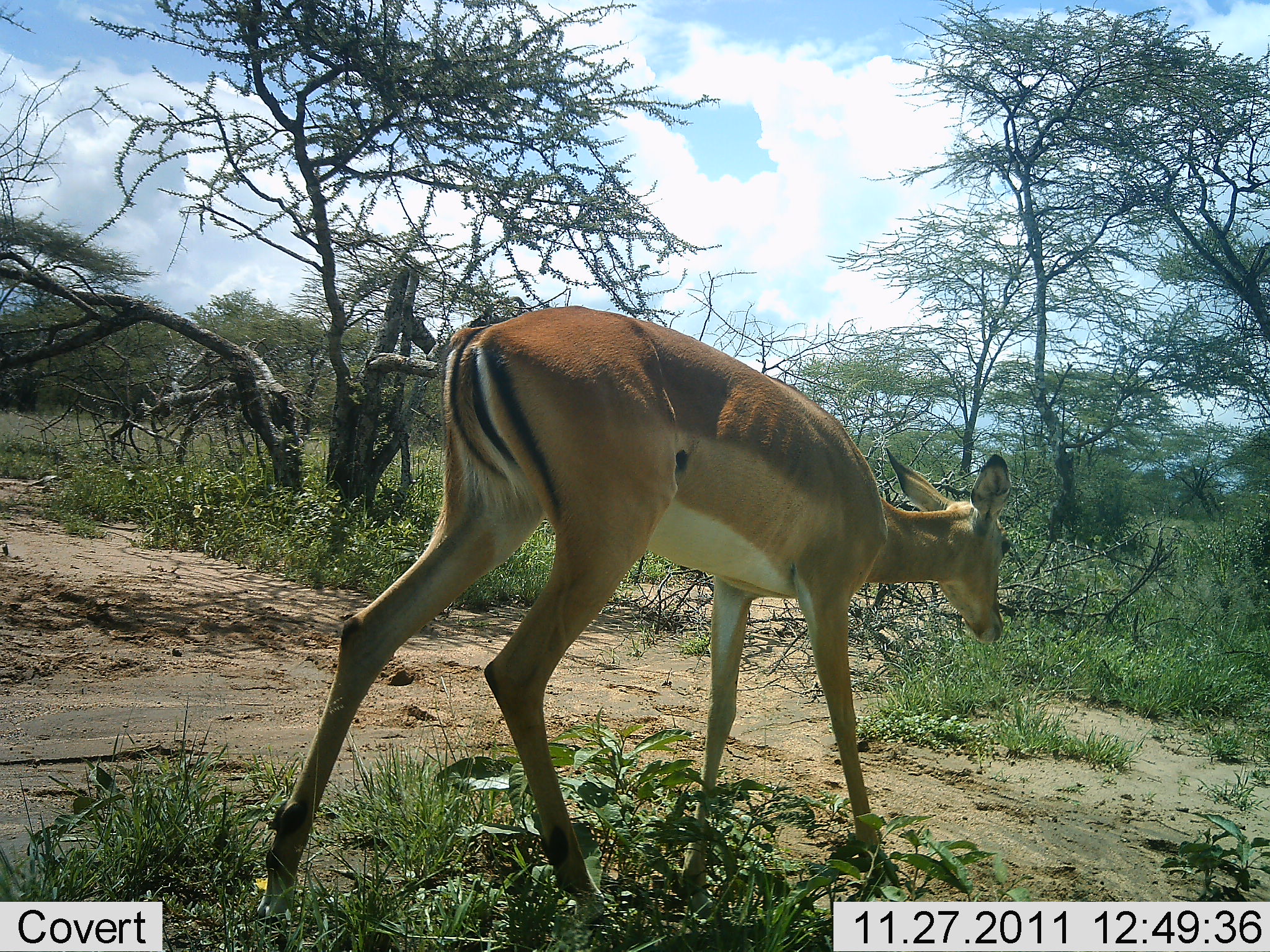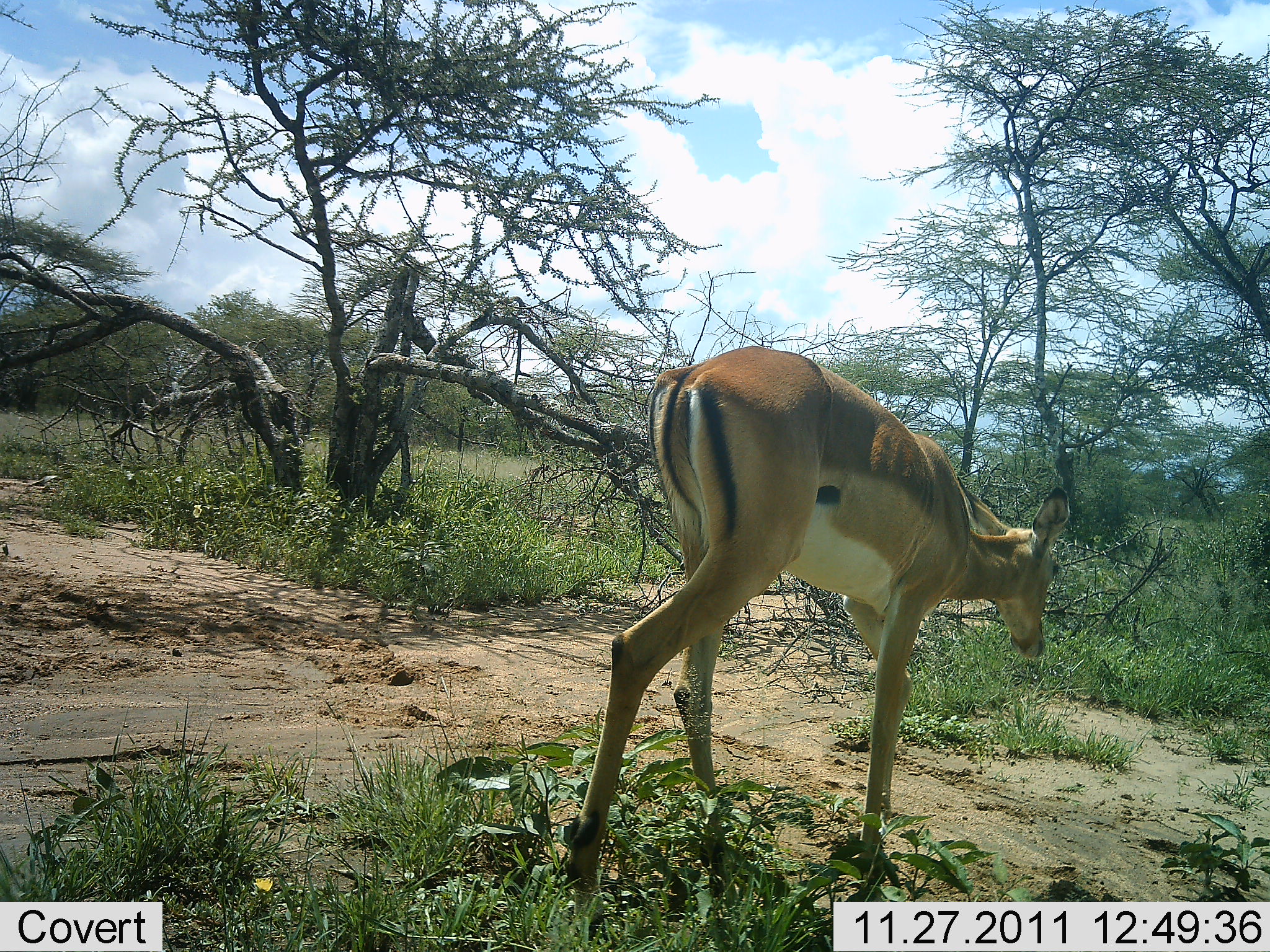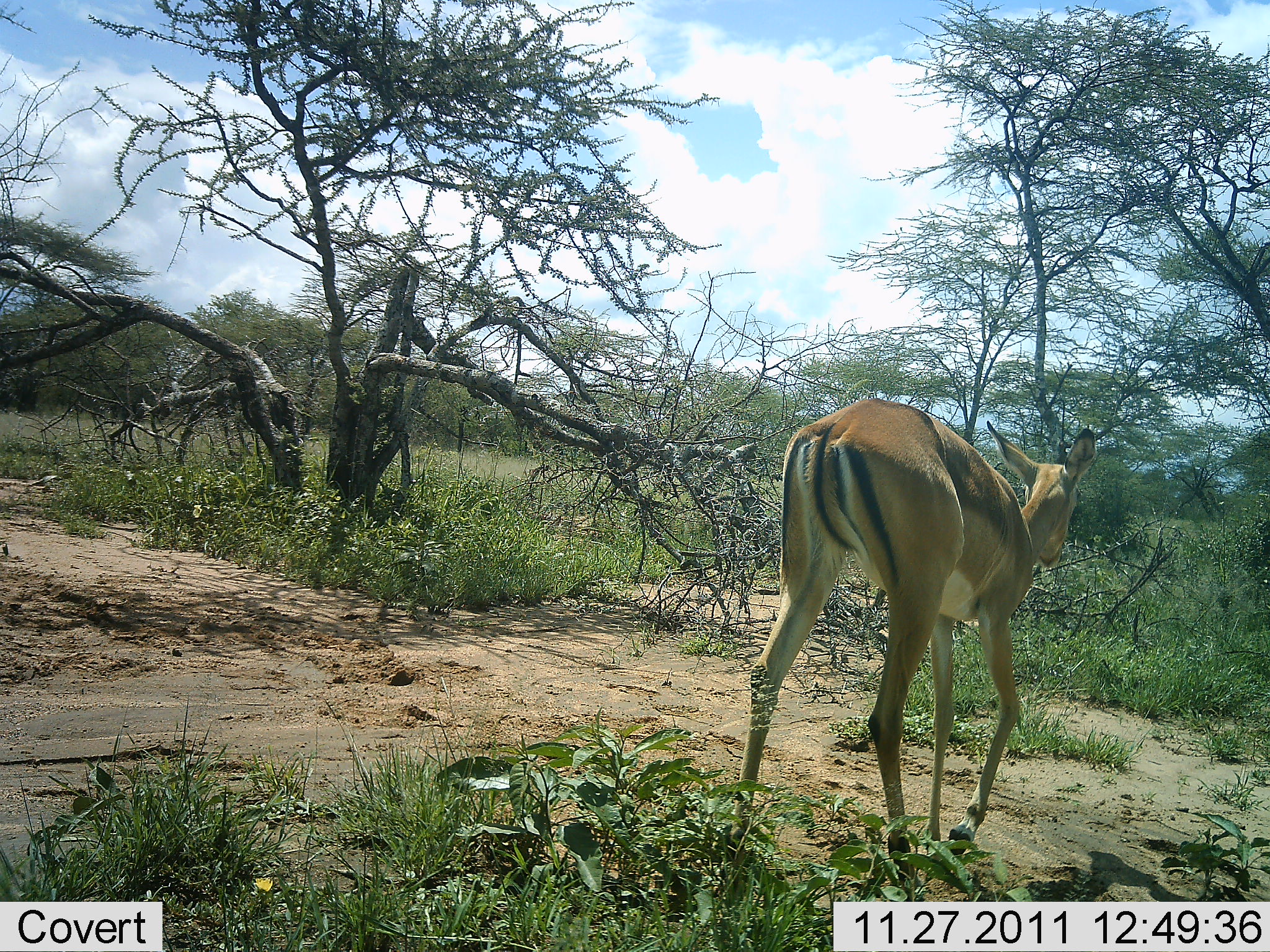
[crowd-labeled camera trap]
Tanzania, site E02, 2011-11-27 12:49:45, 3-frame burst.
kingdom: Animalia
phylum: Chordata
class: Mammalia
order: Artiodactyla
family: Bovidae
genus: Aepyceros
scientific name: Aepyceros melampus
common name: impala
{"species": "impala (Aepyceros melampus)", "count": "1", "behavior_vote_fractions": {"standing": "9%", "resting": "0%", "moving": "91%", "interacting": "0%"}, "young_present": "0%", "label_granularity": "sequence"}